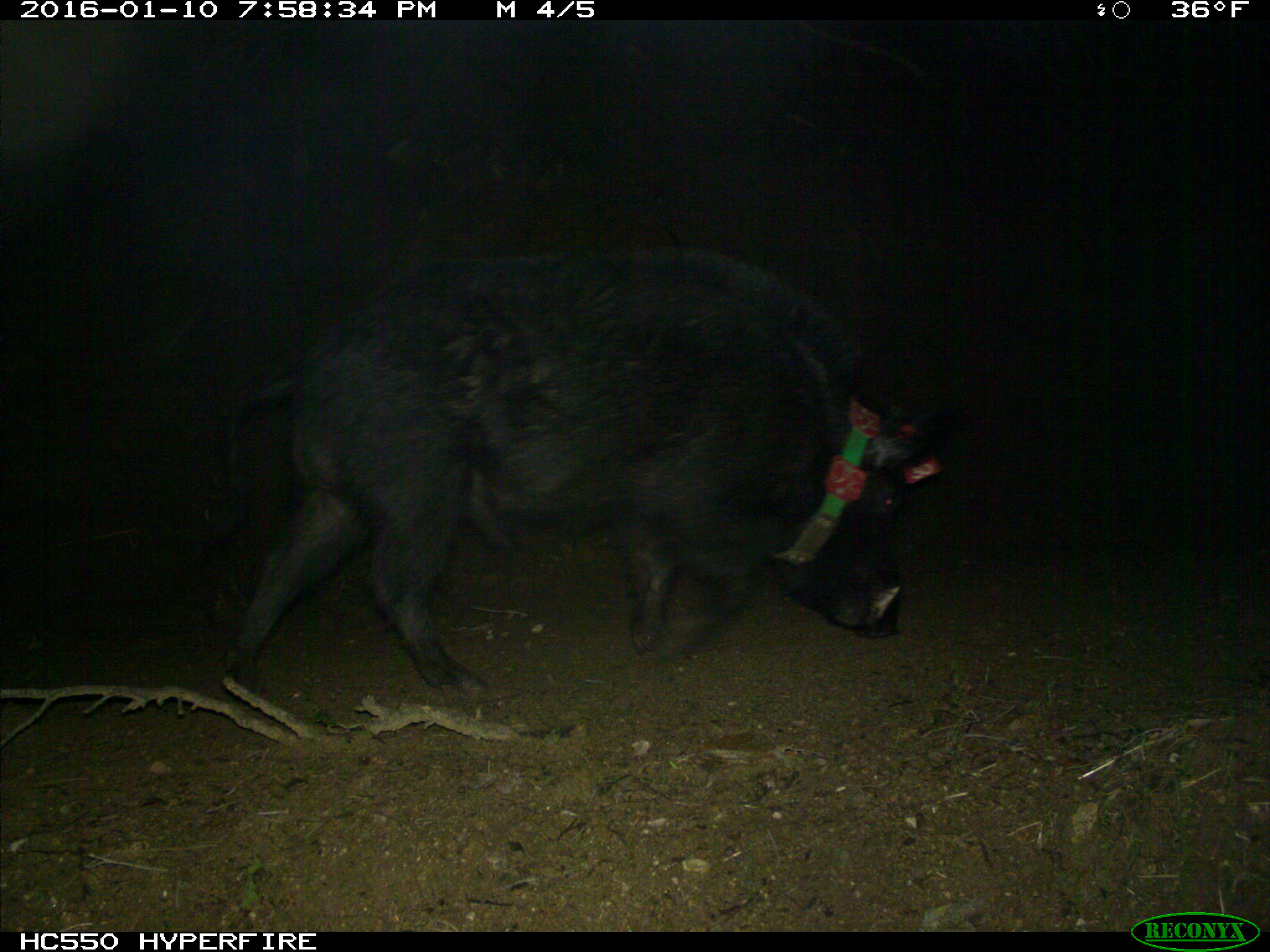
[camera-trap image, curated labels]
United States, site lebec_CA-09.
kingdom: Animalia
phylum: Chordata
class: Mammalia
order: Artiodactyla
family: Suidae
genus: Sus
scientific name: Sus scrofa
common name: wild boar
Sus scrofa (wild boar).